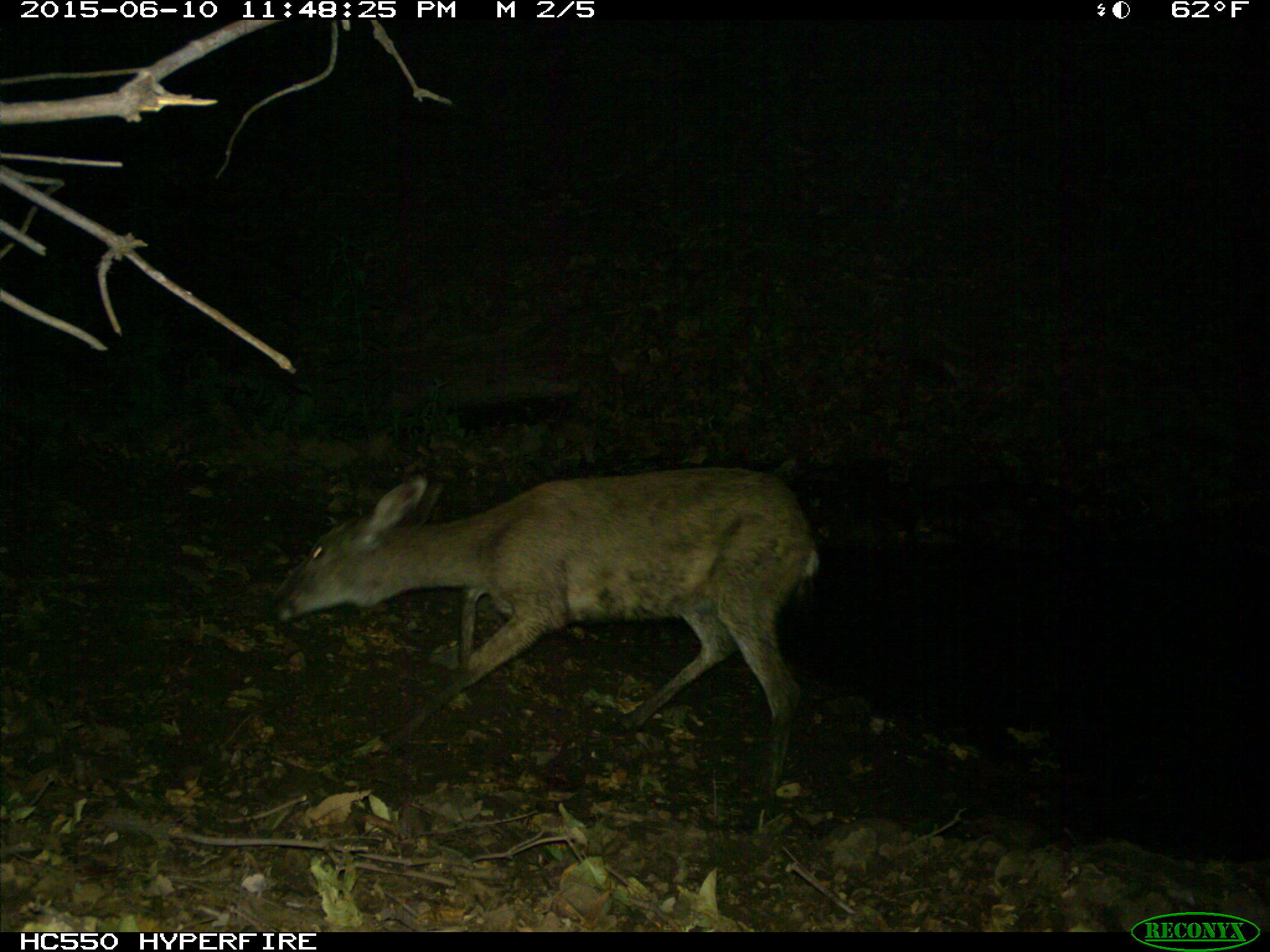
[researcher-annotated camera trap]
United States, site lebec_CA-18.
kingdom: Animalia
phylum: Chordata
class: Mammalia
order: Artiodactyla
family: Cervidae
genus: Odocoileus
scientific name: Odocoileus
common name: deer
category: unidentified deer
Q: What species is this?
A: Unidentified deer (deer) (Odocoileus).